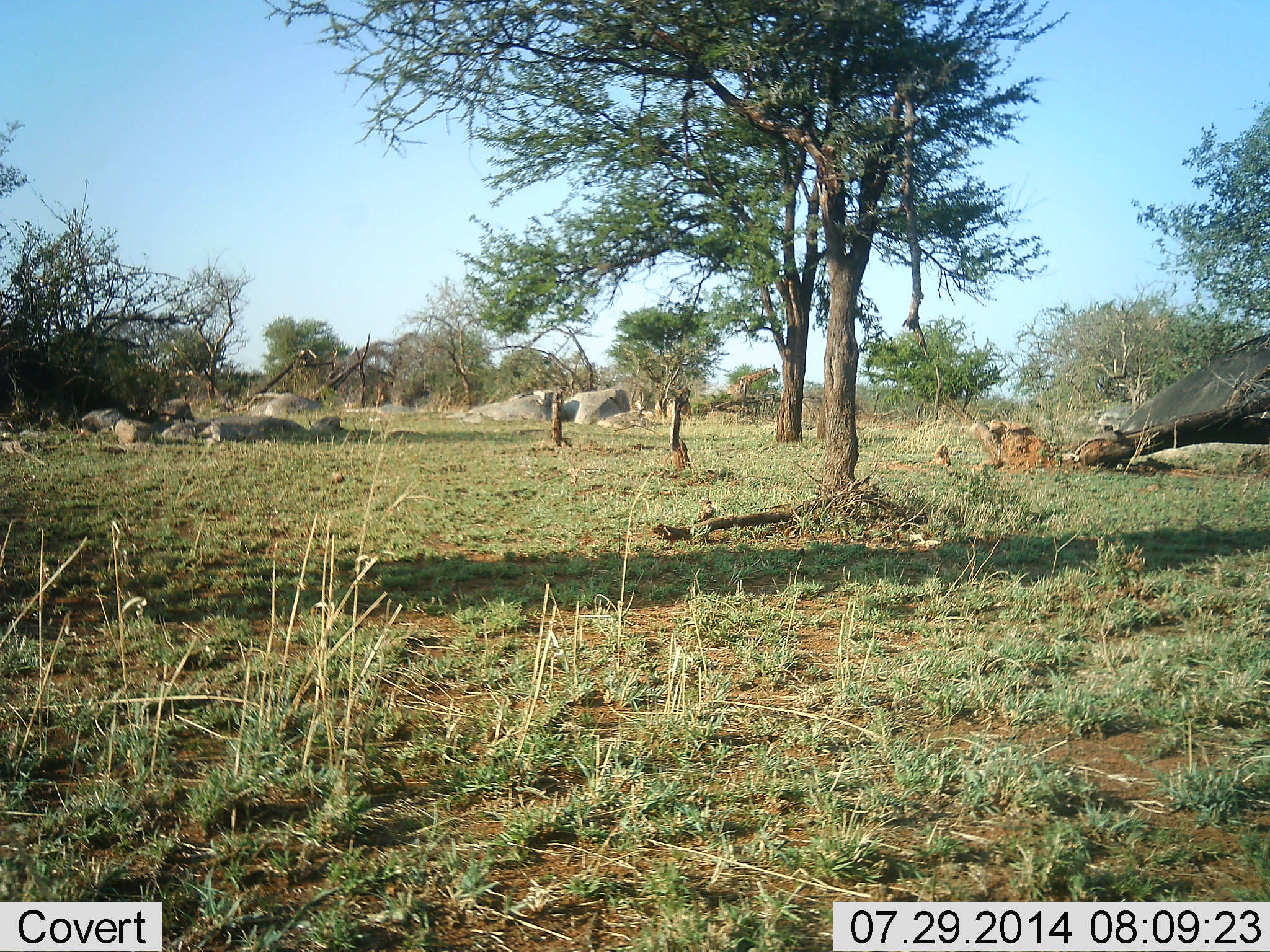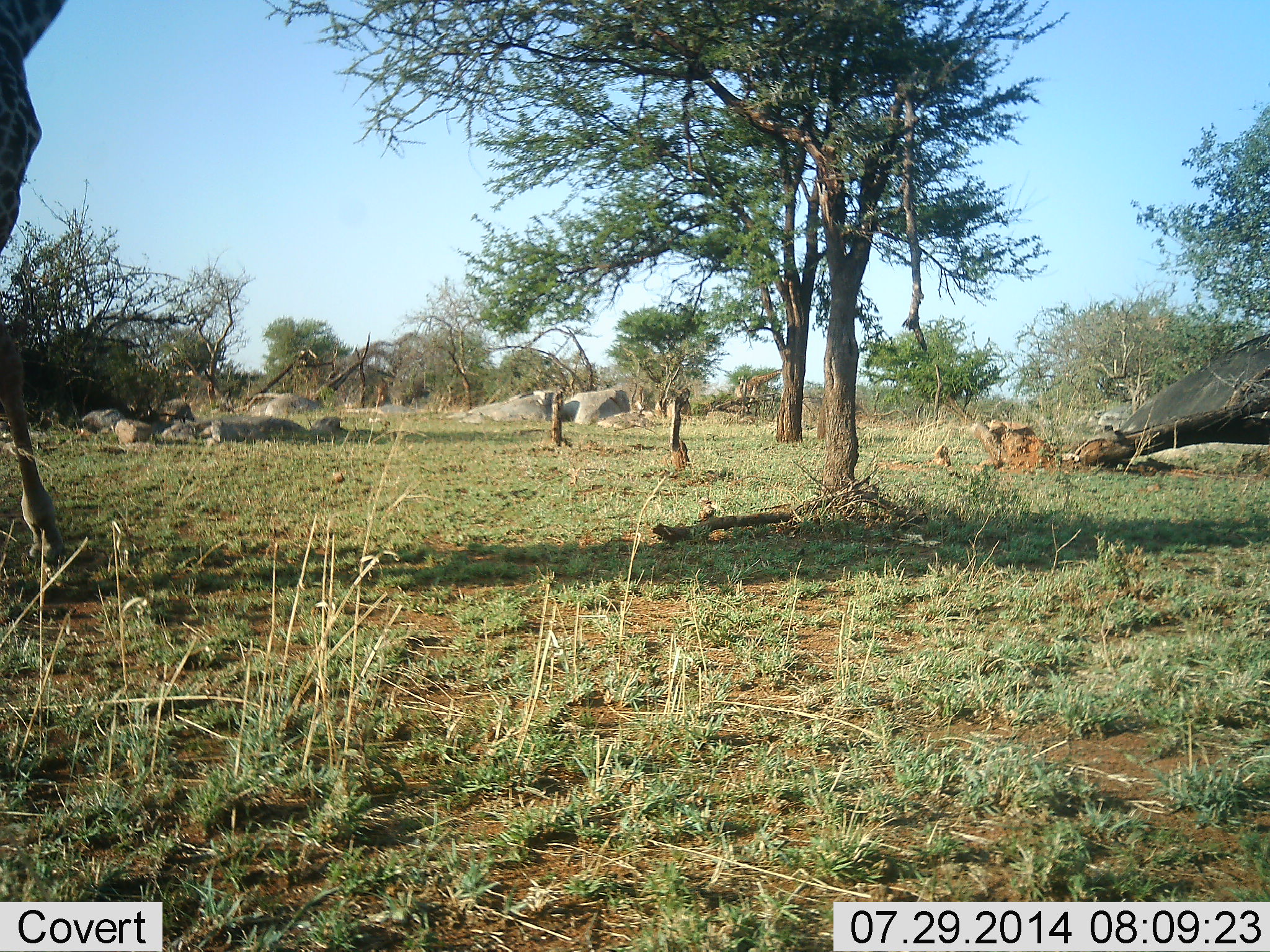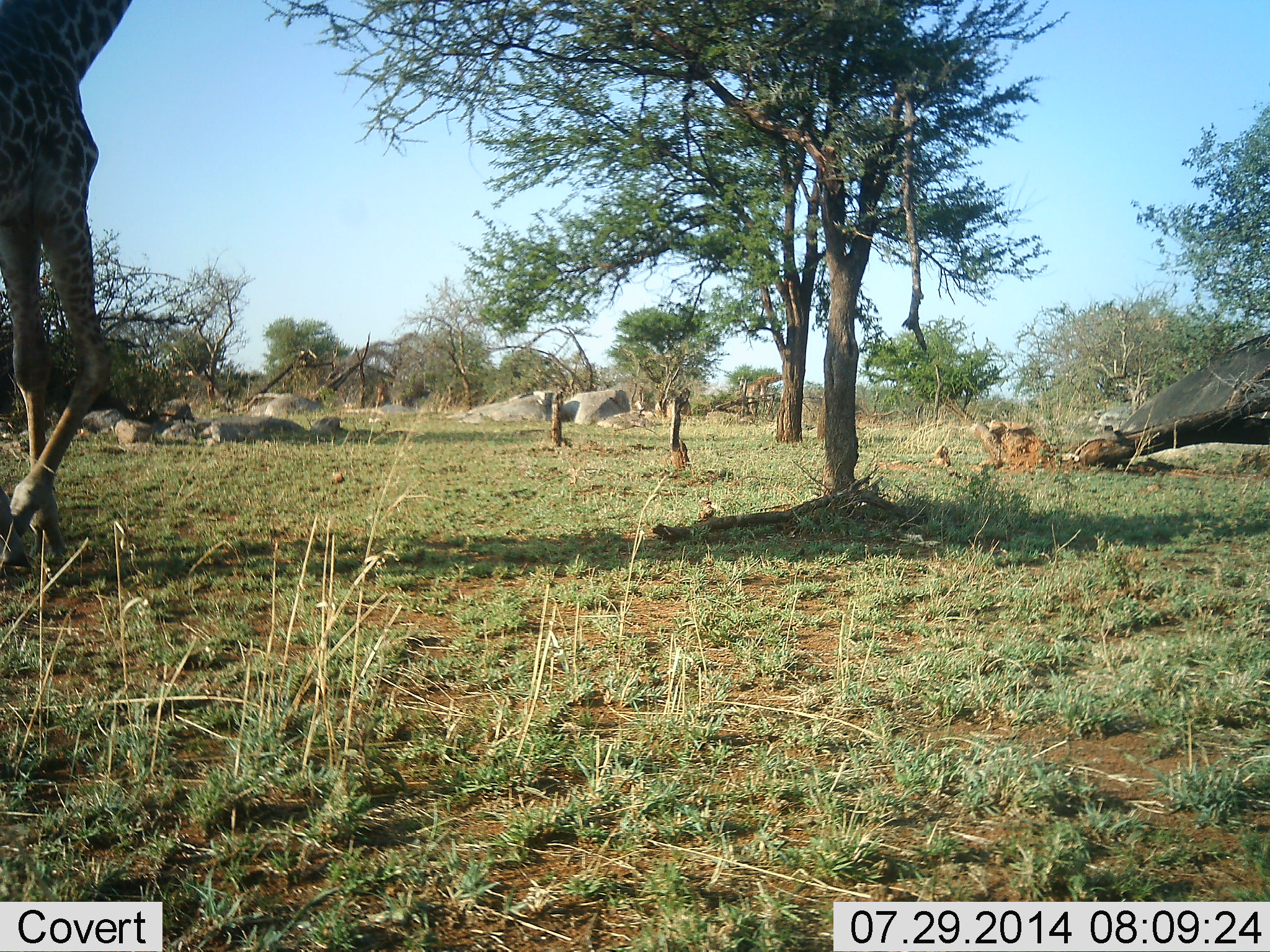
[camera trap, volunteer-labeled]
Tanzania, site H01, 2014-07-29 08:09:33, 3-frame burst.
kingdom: Animalia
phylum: Chordata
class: Mammalia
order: Artiodactyla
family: Giraffidae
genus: Giraffa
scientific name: Giraffa camelopardalis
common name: giraffe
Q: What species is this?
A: Giraffe (Giraffa camelopardalis).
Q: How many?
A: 1.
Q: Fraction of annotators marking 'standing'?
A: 0%.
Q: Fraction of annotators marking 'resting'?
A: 0%.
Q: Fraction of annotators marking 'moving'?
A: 100%.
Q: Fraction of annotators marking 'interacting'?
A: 0%.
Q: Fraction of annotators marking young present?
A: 0%.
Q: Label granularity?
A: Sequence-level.